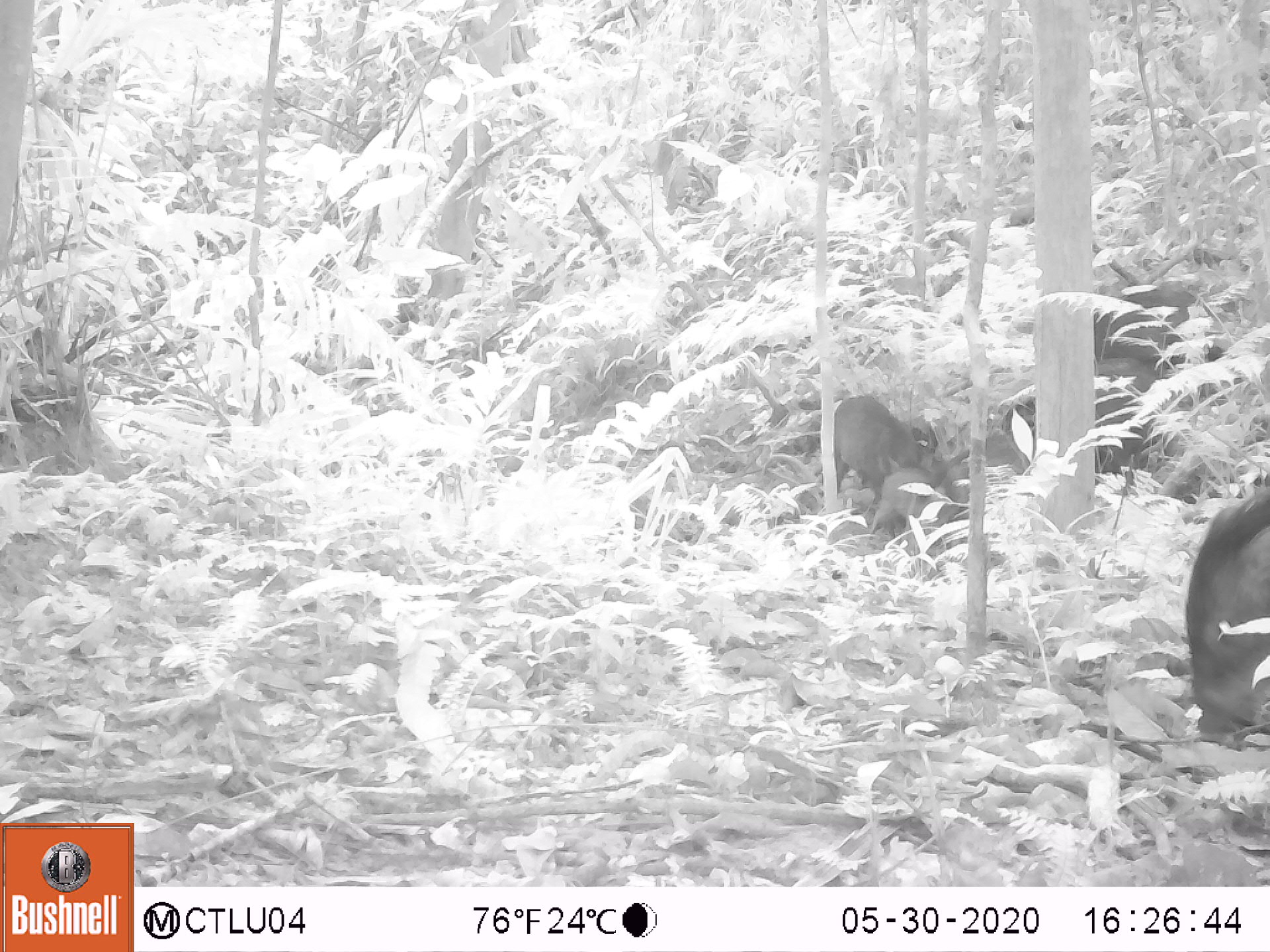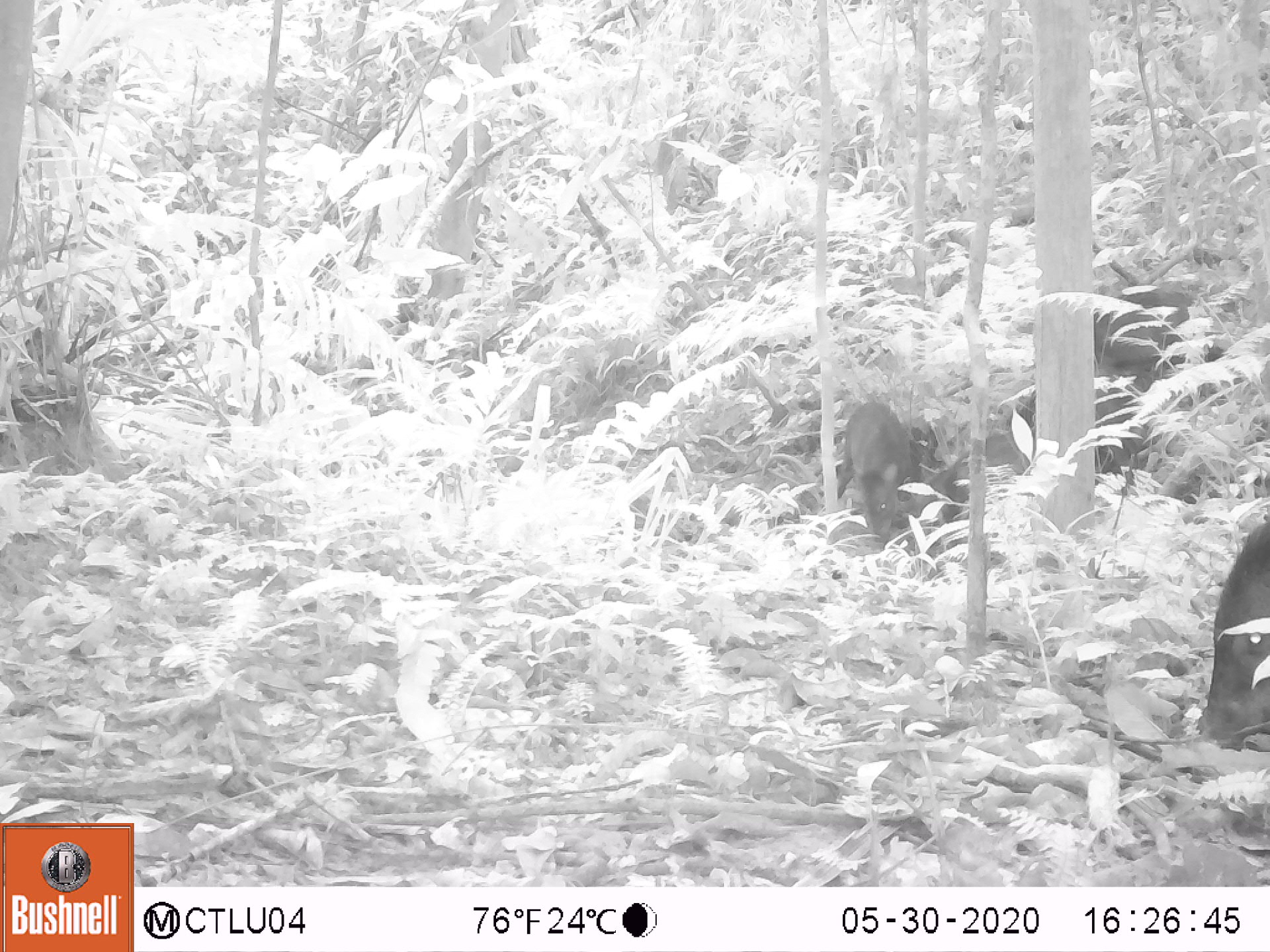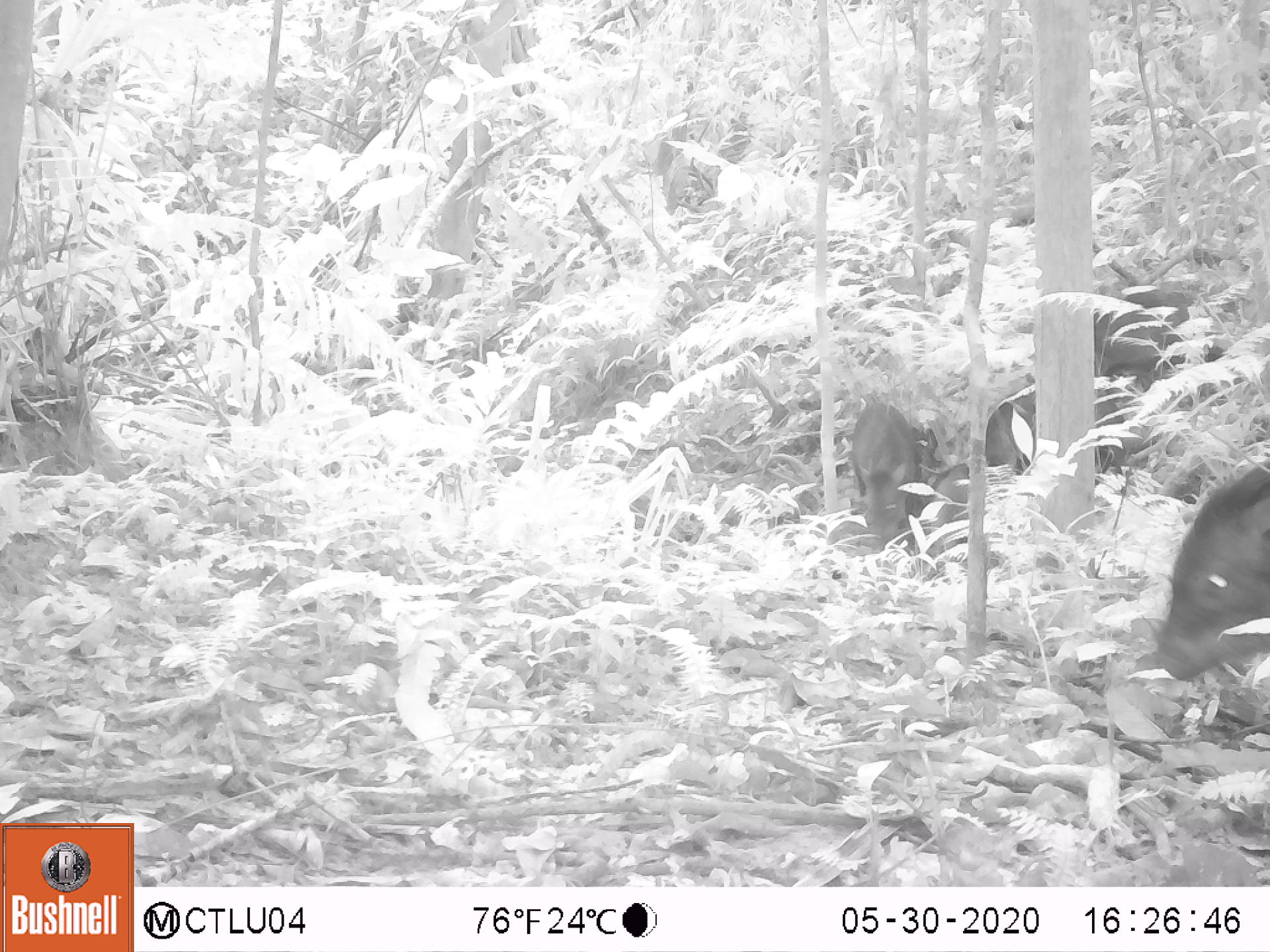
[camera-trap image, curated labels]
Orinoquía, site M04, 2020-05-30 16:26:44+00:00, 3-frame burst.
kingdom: Animalia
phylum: Chordata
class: Mammalia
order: Artiodactyla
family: Tayassuidae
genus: Pecari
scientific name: Pecari tajacu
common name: collared peccary